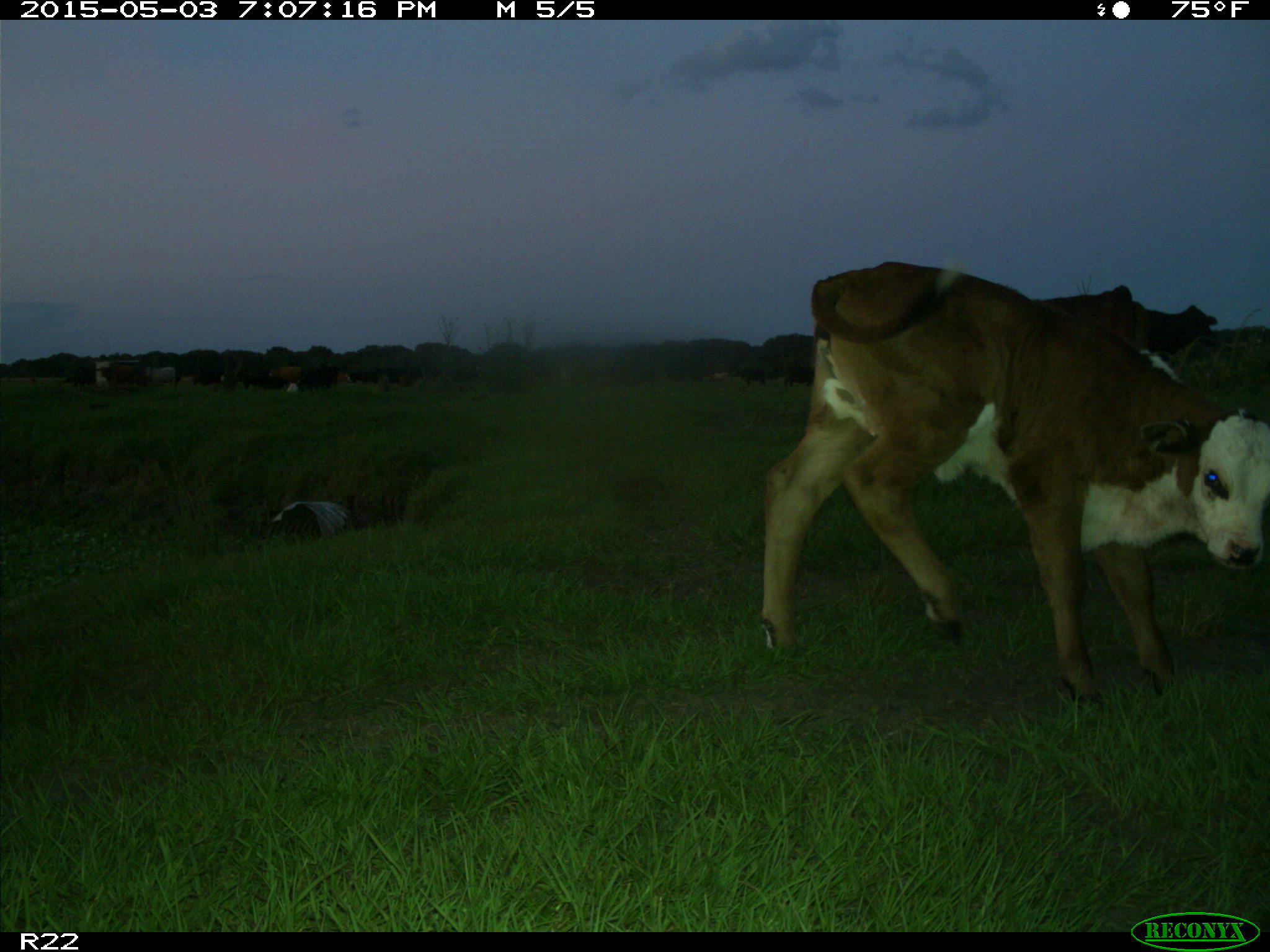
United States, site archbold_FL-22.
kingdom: Animalia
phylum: Chordata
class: Mammalia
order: Artiodactyla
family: Bovidae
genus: Bos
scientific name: Bos taurus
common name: domestic cow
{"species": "Bos taurus (domestic cow)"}